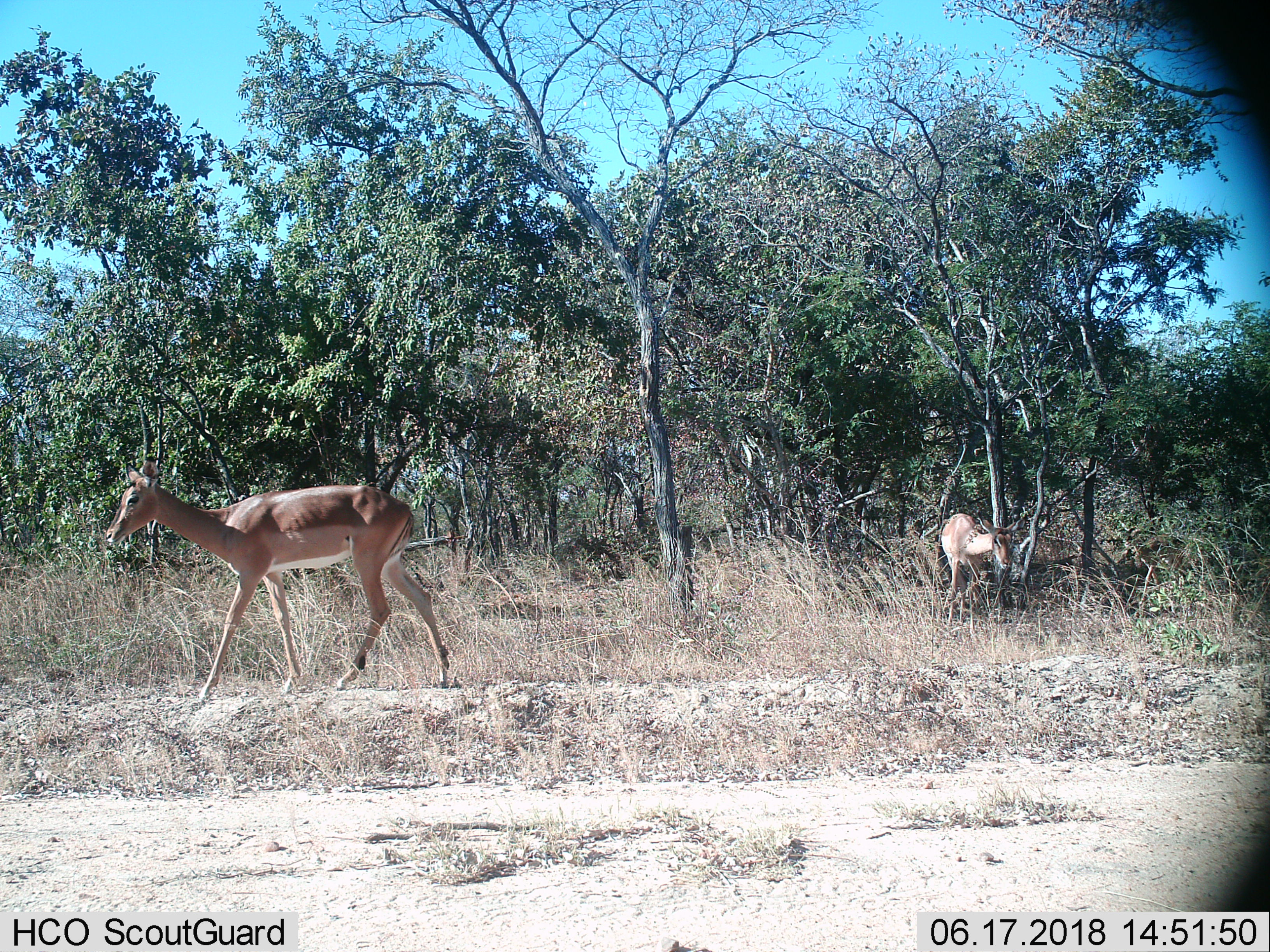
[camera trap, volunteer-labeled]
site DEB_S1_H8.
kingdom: Animalia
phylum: Chordata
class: Mammalia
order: Artiodactyla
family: Bovidae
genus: Aepyceros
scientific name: Aepyceros melampus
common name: impala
Impala (Aepyceros melampus), count 2. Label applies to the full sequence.